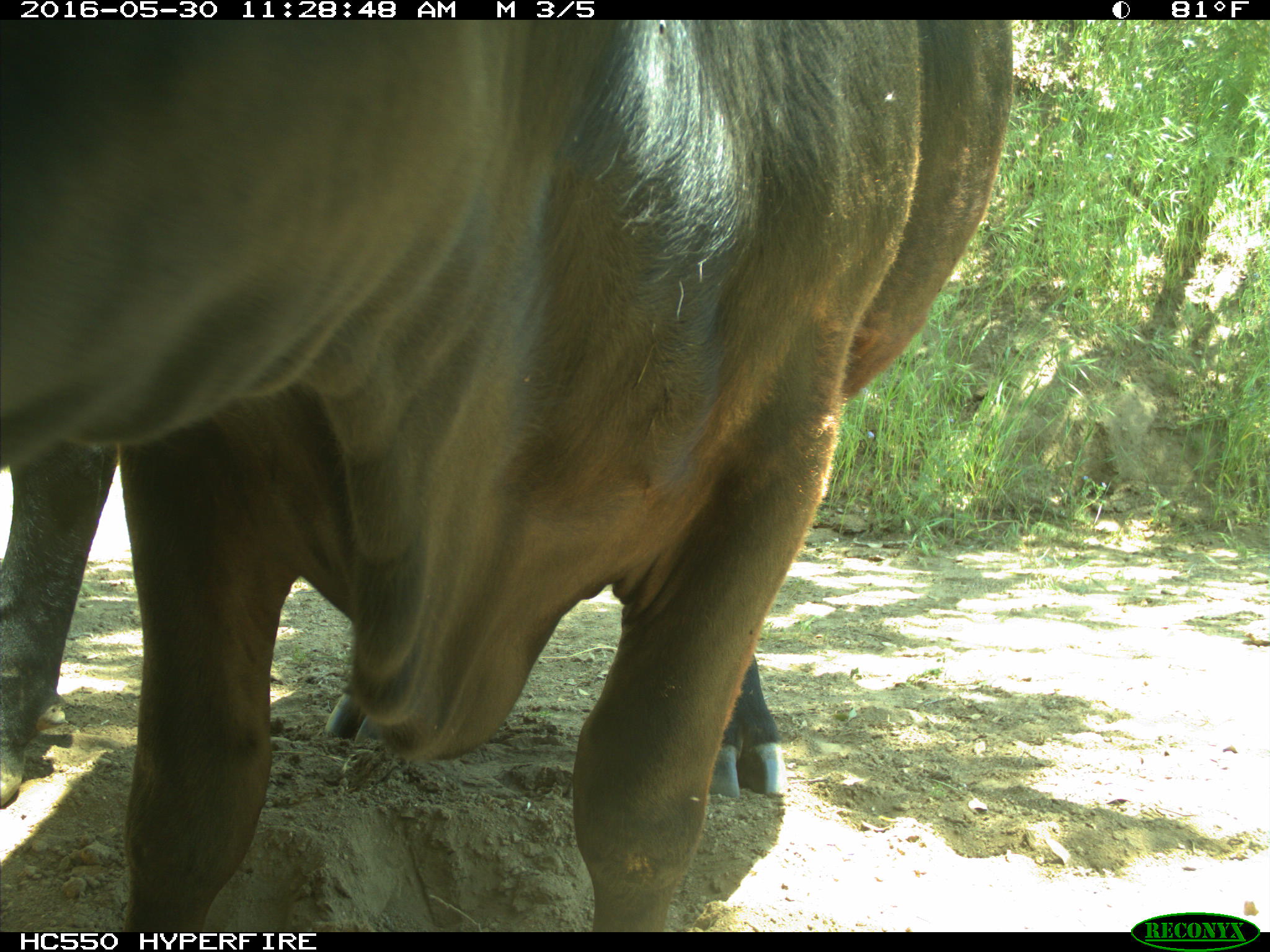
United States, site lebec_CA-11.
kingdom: Animalia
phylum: Chordata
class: Mammalia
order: Artiodactyla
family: Bovidae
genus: Bos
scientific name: Bos taurus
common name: domestic cow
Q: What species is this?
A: Bos taurus (domestic cow).